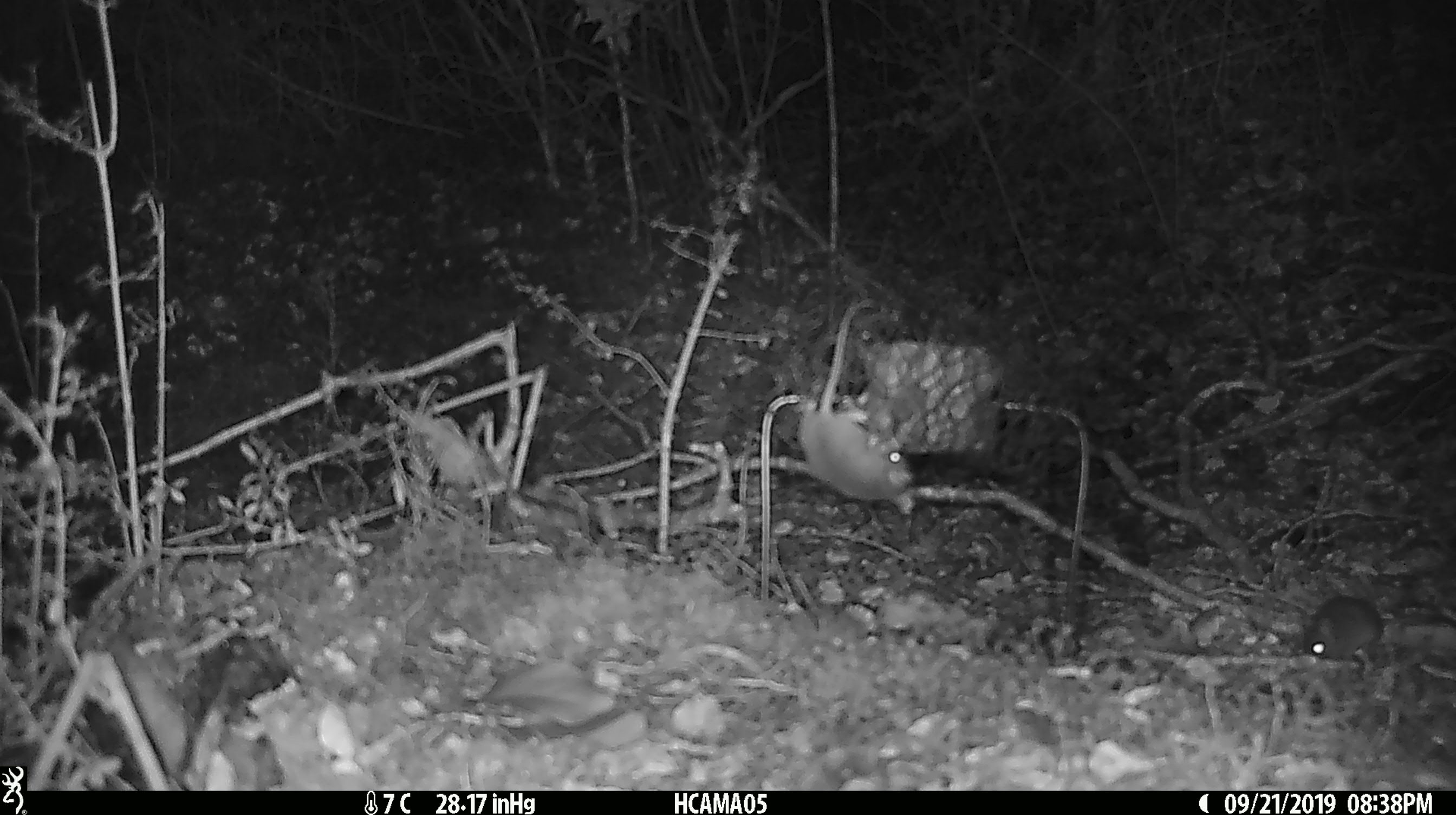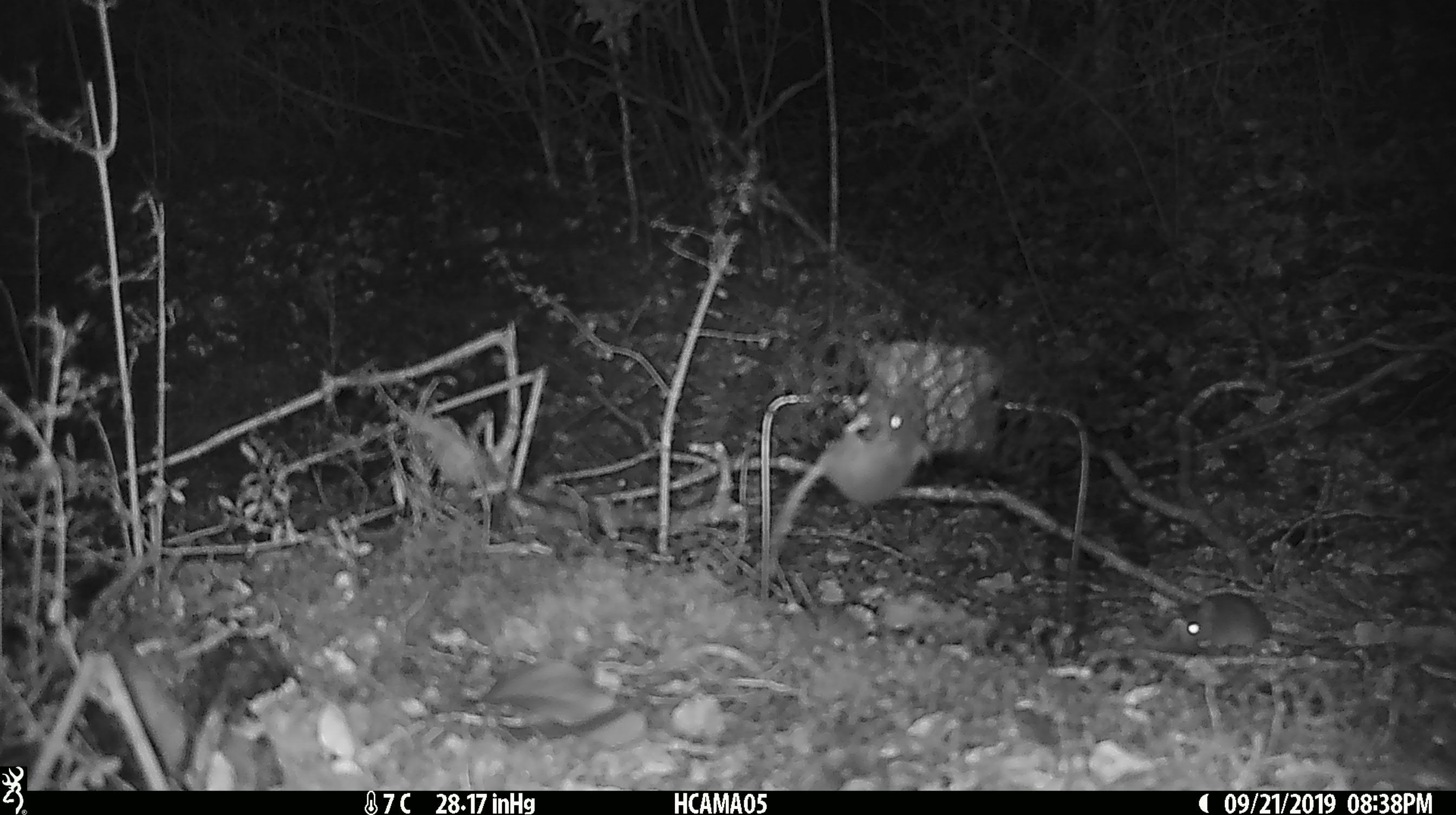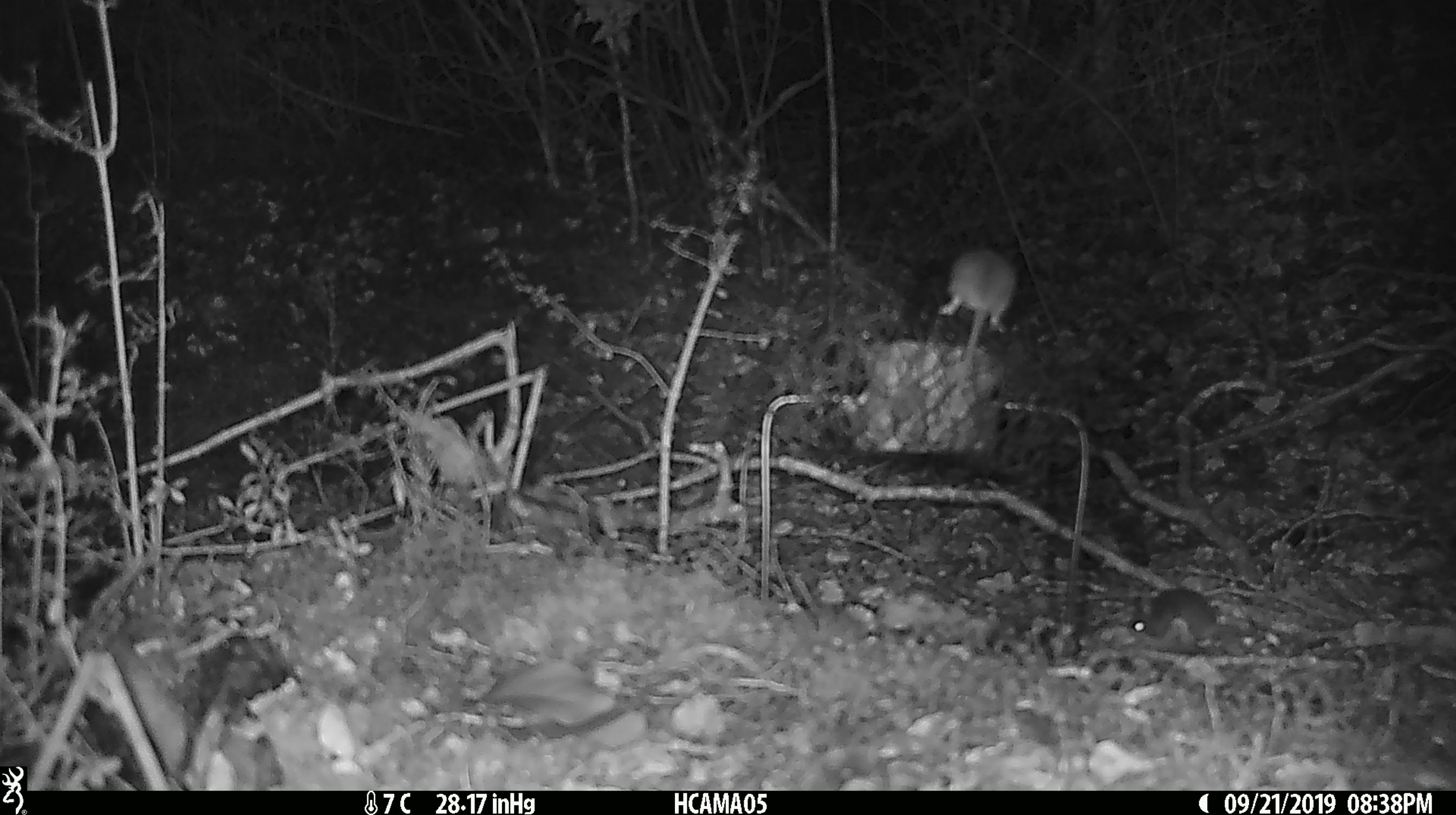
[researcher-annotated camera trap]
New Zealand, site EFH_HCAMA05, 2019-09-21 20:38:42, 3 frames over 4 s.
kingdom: Animalia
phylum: Chordata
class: Mammalia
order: Rodentia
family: Muridae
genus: Rattus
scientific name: Rattus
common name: rat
Rat (Rattus).